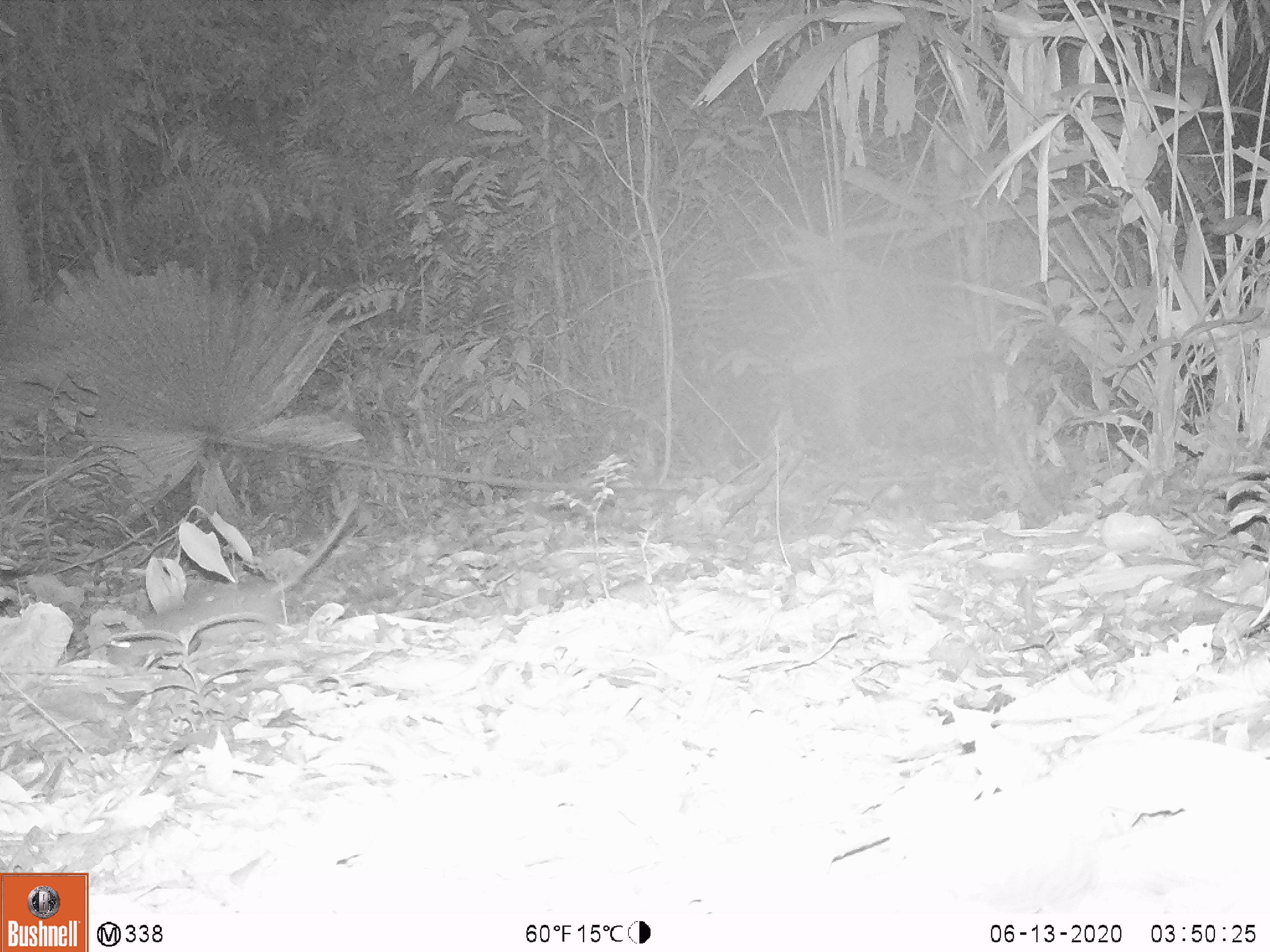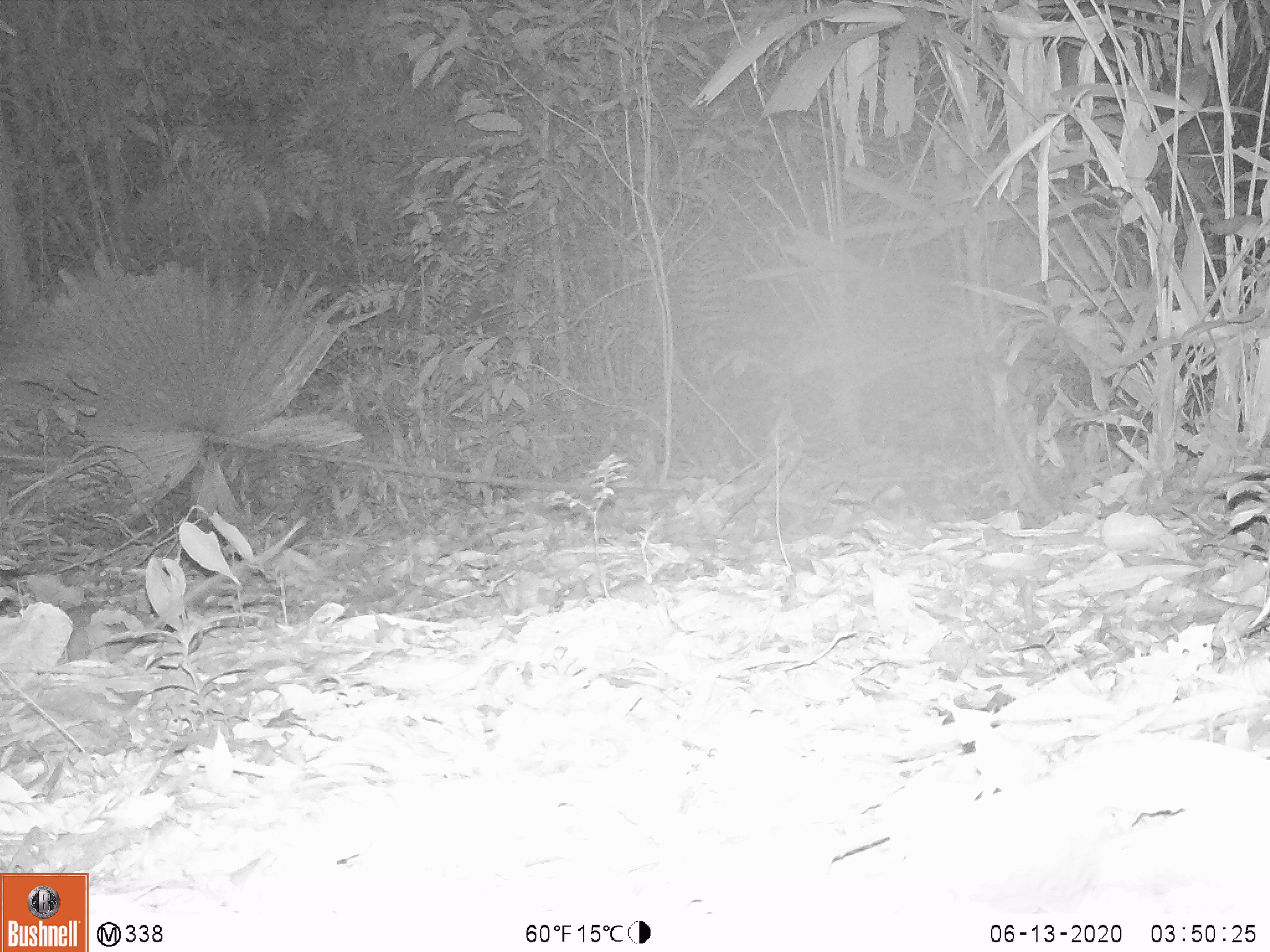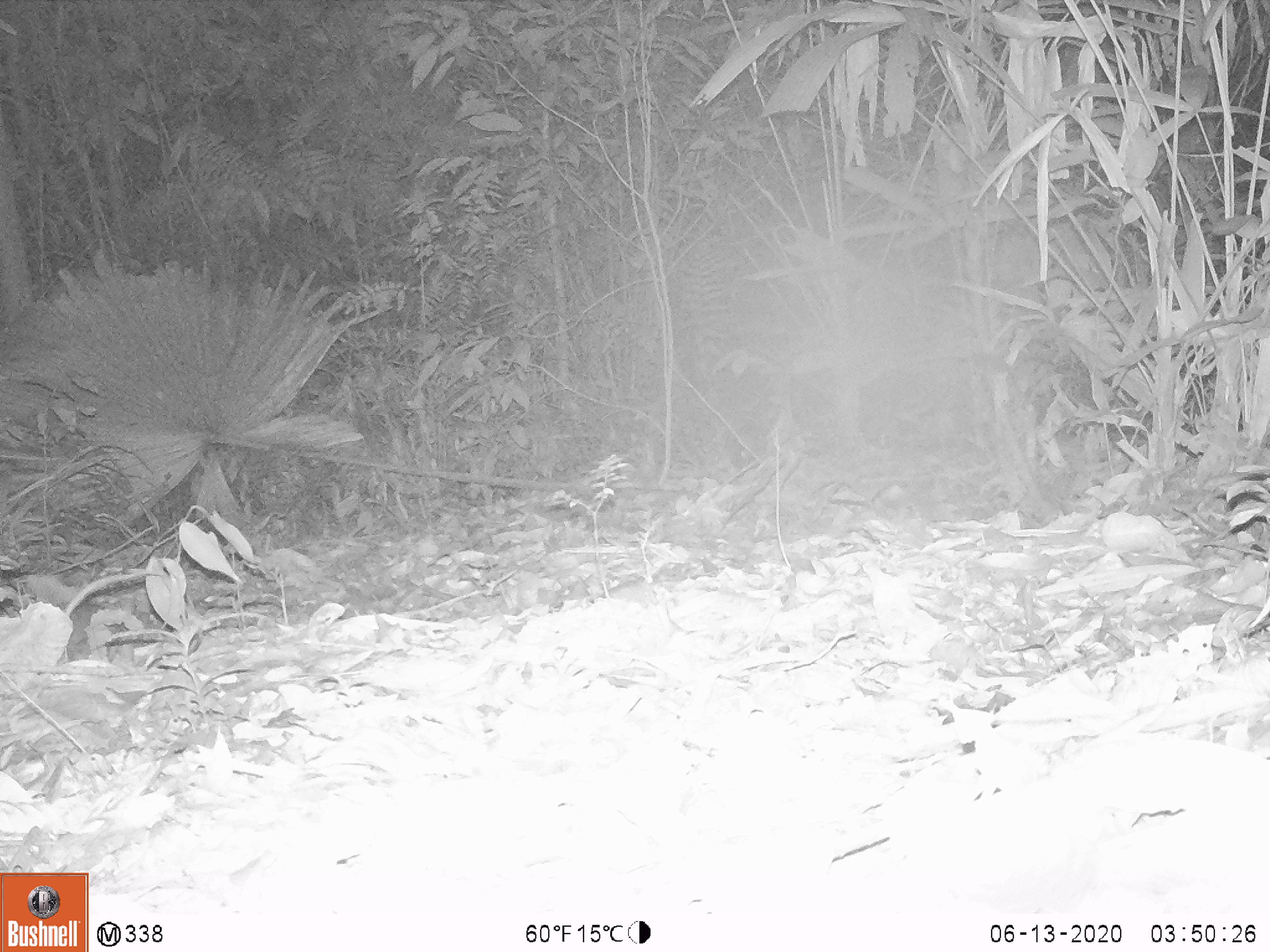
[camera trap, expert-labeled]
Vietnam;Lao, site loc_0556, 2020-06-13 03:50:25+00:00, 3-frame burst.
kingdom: Animalia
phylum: Chordata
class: Mammalia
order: Rodentia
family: Muridae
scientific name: Muridae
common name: old-world mice and rats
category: unidentified murid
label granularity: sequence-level